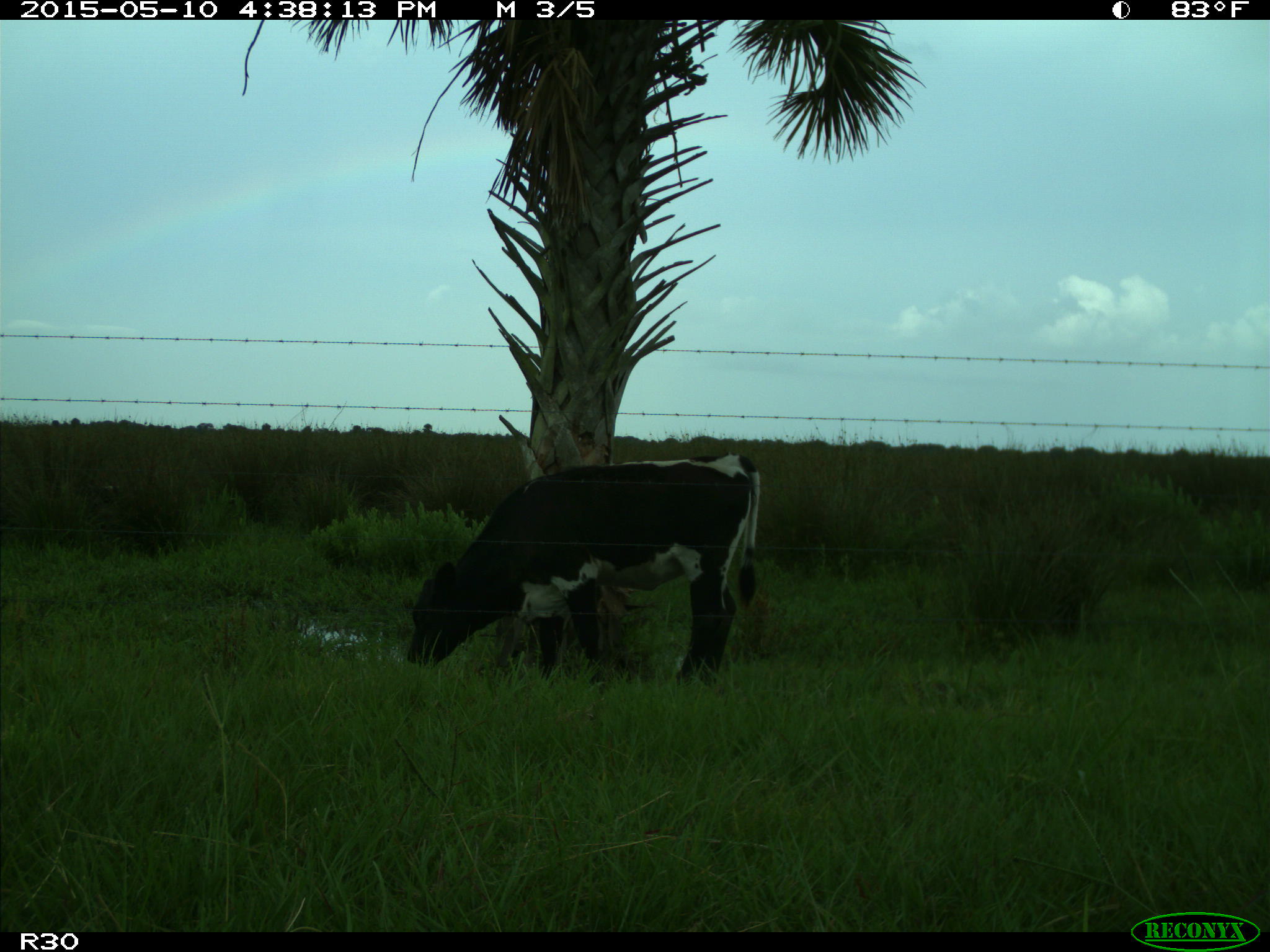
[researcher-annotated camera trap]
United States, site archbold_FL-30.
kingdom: Animalia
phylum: Chordata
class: Mammalia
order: Artiodactyla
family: Bovidae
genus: Bos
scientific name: Bos taurus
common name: domestic cow